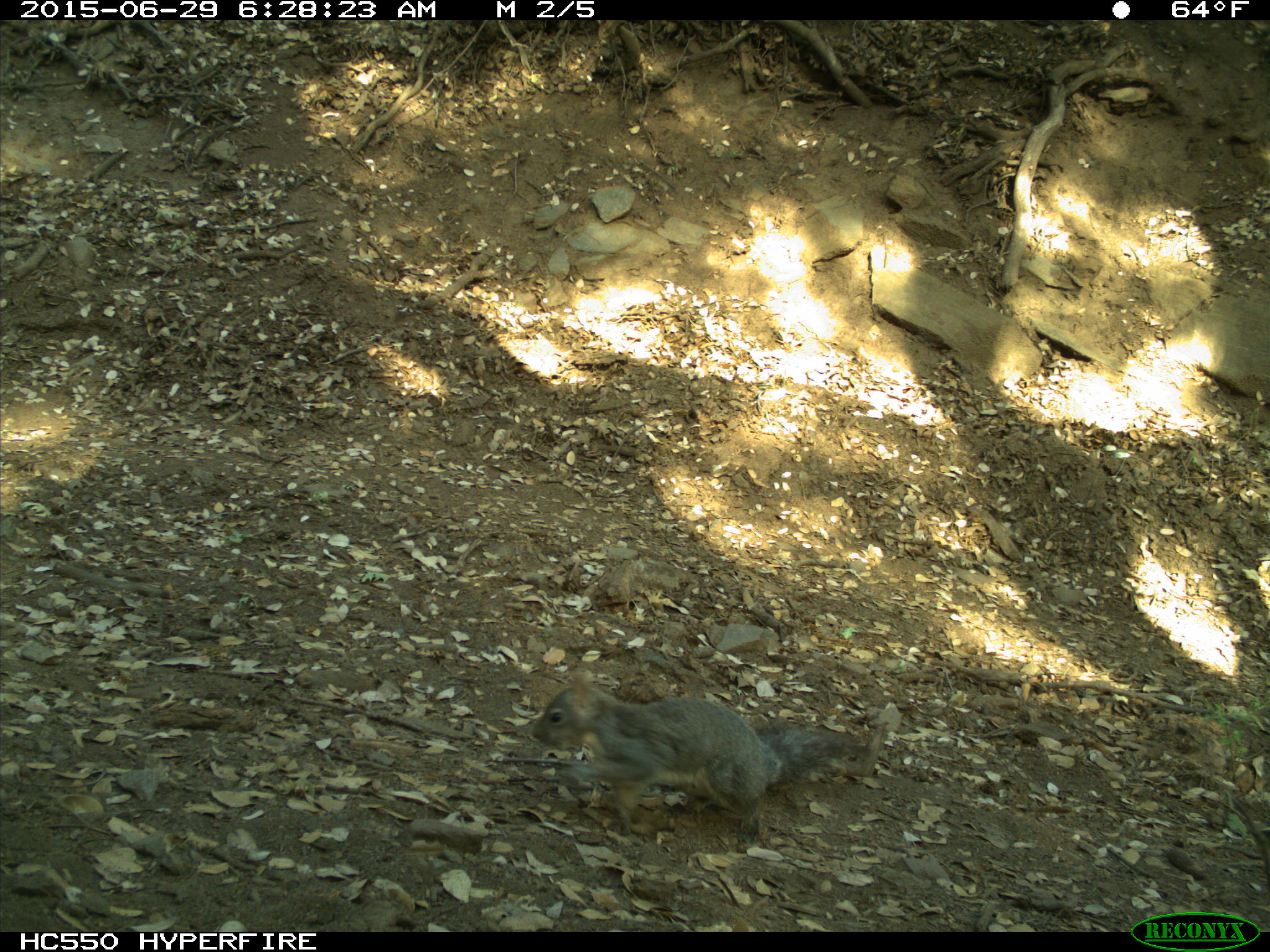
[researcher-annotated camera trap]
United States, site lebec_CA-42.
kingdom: Animalia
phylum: Chordata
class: Mammalia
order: Rodentia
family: Sciuridae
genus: Sciurus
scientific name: Sciurus carolinensis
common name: eastern gray squirrel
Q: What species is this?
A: Sciurus carolinensis (eastern gray squirrel).